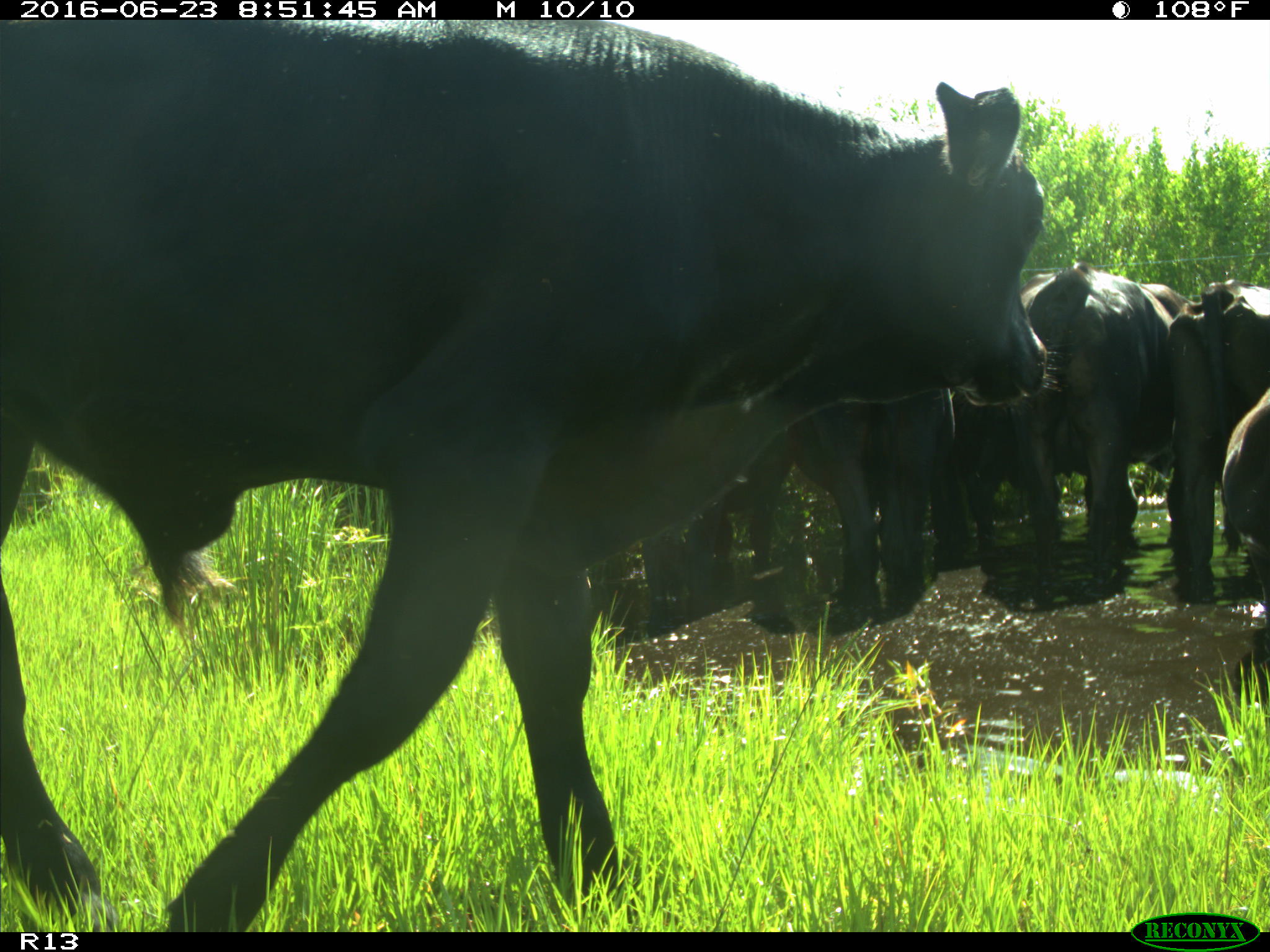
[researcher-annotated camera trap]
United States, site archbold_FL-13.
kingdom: Animalia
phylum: Chordata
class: Mammalia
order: Artiodactyla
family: Bovidae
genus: Bos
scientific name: Bos taurus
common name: domestic cow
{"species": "Bos taurus (domestic cow)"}